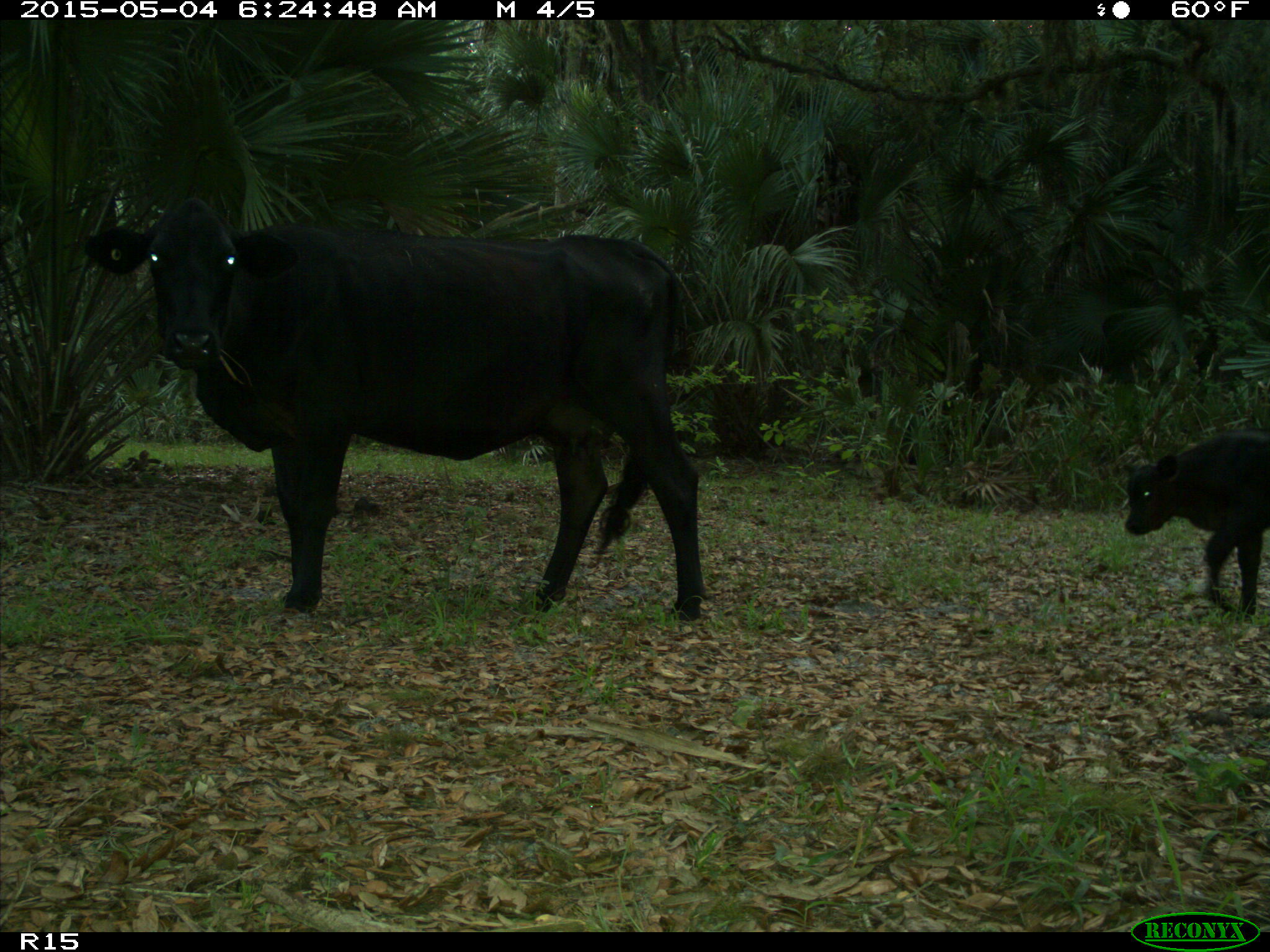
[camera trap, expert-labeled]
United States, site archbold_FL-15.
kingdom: Animalia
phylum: Chordata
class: Mammalia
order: Artiodactyla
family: Bovidae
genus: Bos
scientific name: Bos taurus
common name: domestic cow